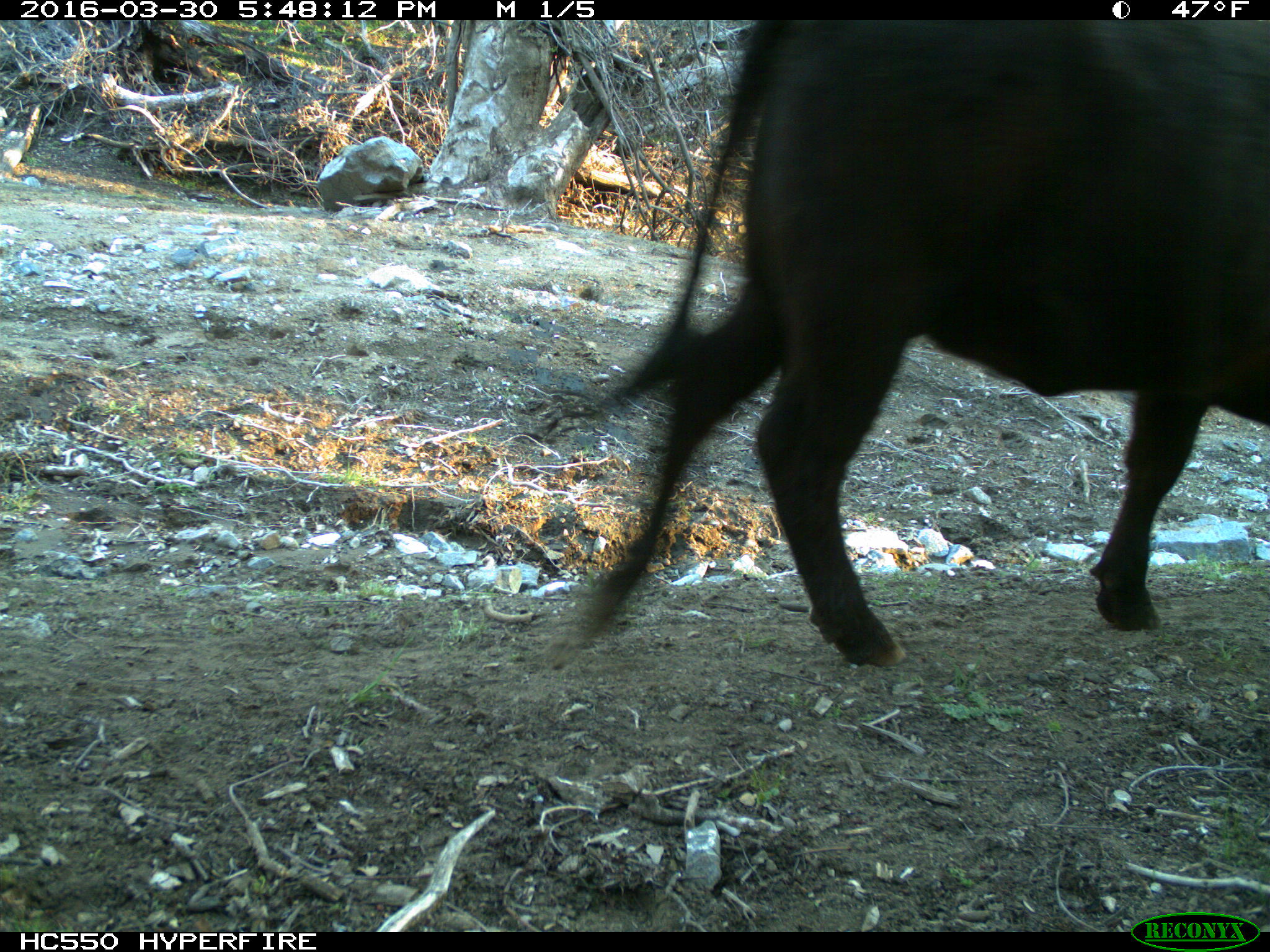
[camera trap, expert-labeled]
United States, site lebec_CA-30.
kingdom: Animalia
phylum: Chordata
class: Mammalia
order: Artiodactyla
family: Bovidae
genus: Bos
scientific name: Bos taurus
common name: domestic cow